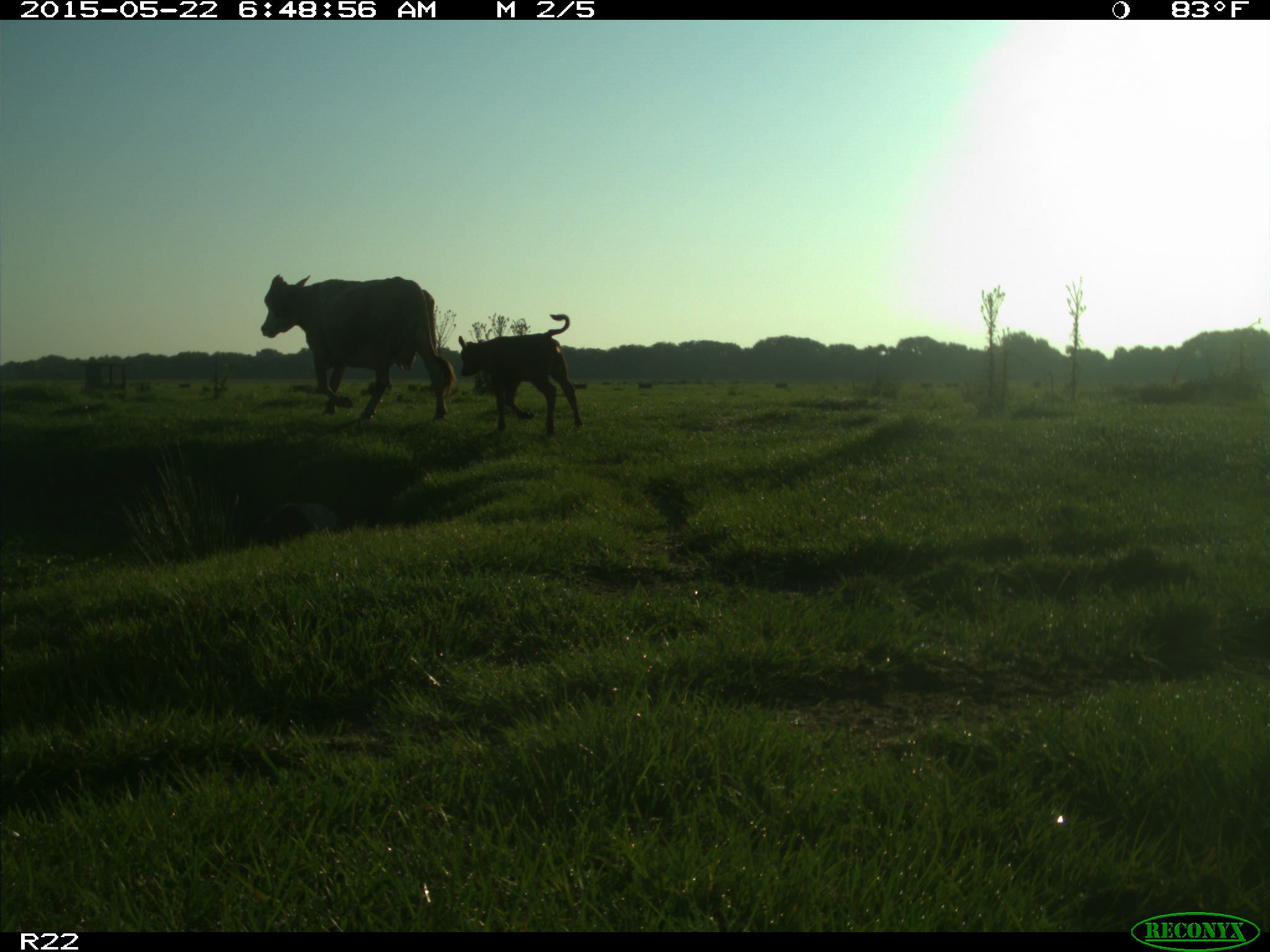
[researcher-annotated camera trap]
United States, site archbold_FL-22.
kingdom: Animalia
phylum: Chordata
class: Mammalia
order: Artiodactyla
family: Bovidae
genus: Bos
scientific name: Bos taurus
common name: domestic cow